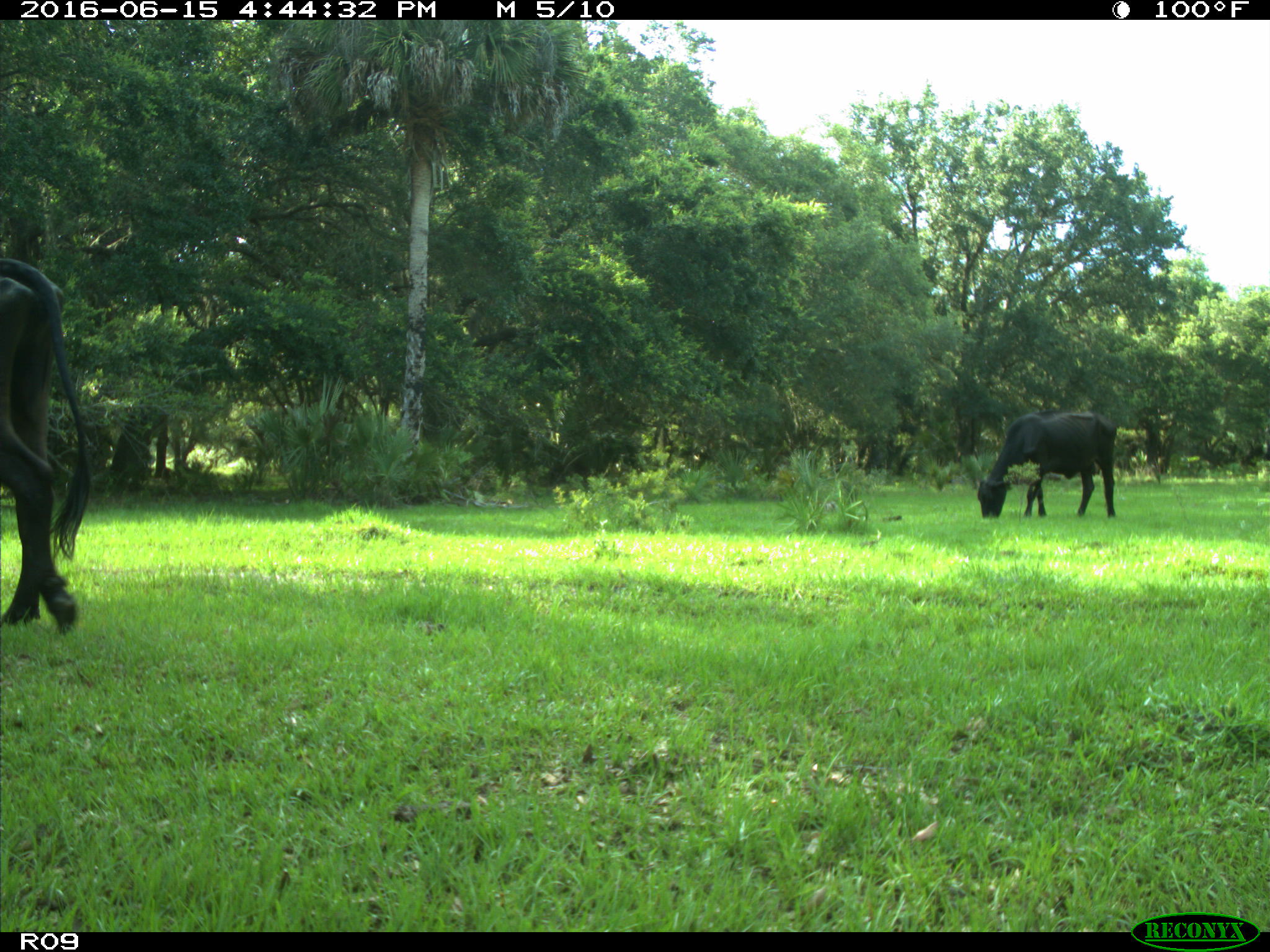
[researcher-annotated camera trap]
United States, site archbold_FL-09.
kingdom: Animalia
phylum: Chordata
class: Mammalia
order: Artiodactyla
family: Bovidae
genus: Bos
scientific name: Bos taurus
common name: domestic cow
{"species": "Bos taurus (domestic cow)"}